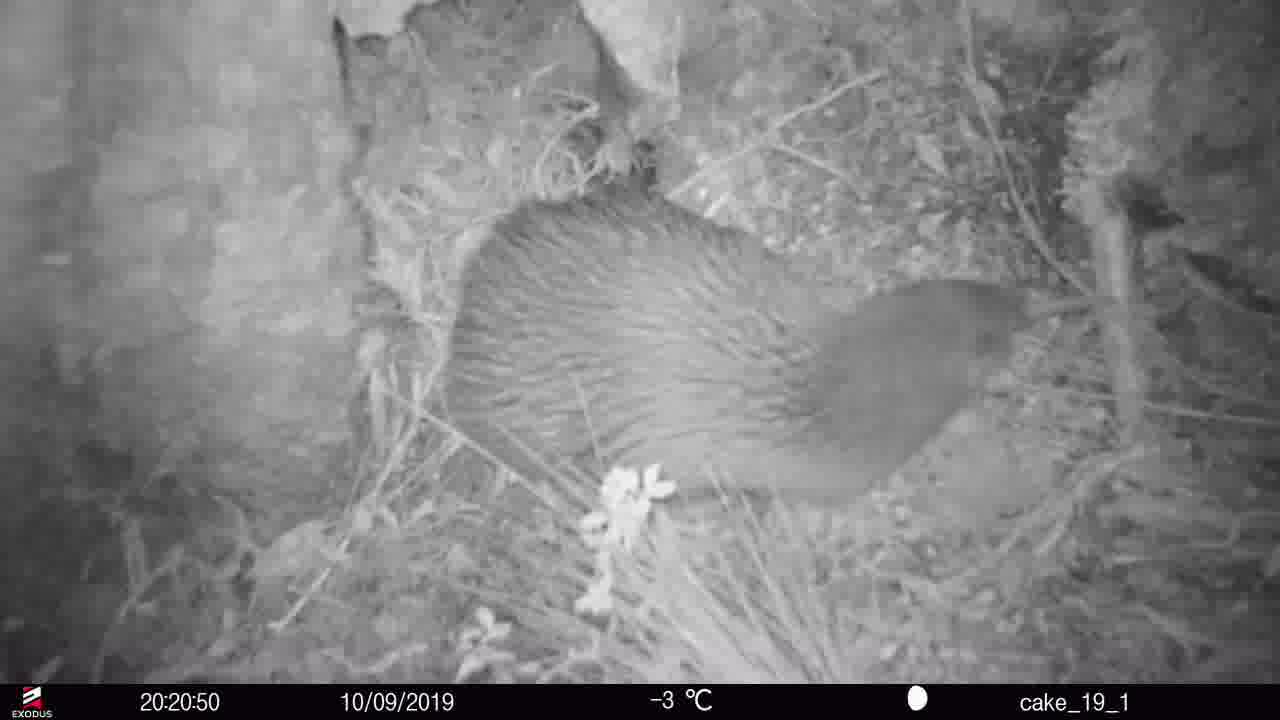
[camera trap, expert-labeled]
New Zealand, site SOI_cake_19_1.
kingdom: Animalia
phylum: Chordata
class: Aves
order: Apterygiformes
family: Apterygidae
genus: Apteryx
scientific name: Apteryx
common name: kiwi